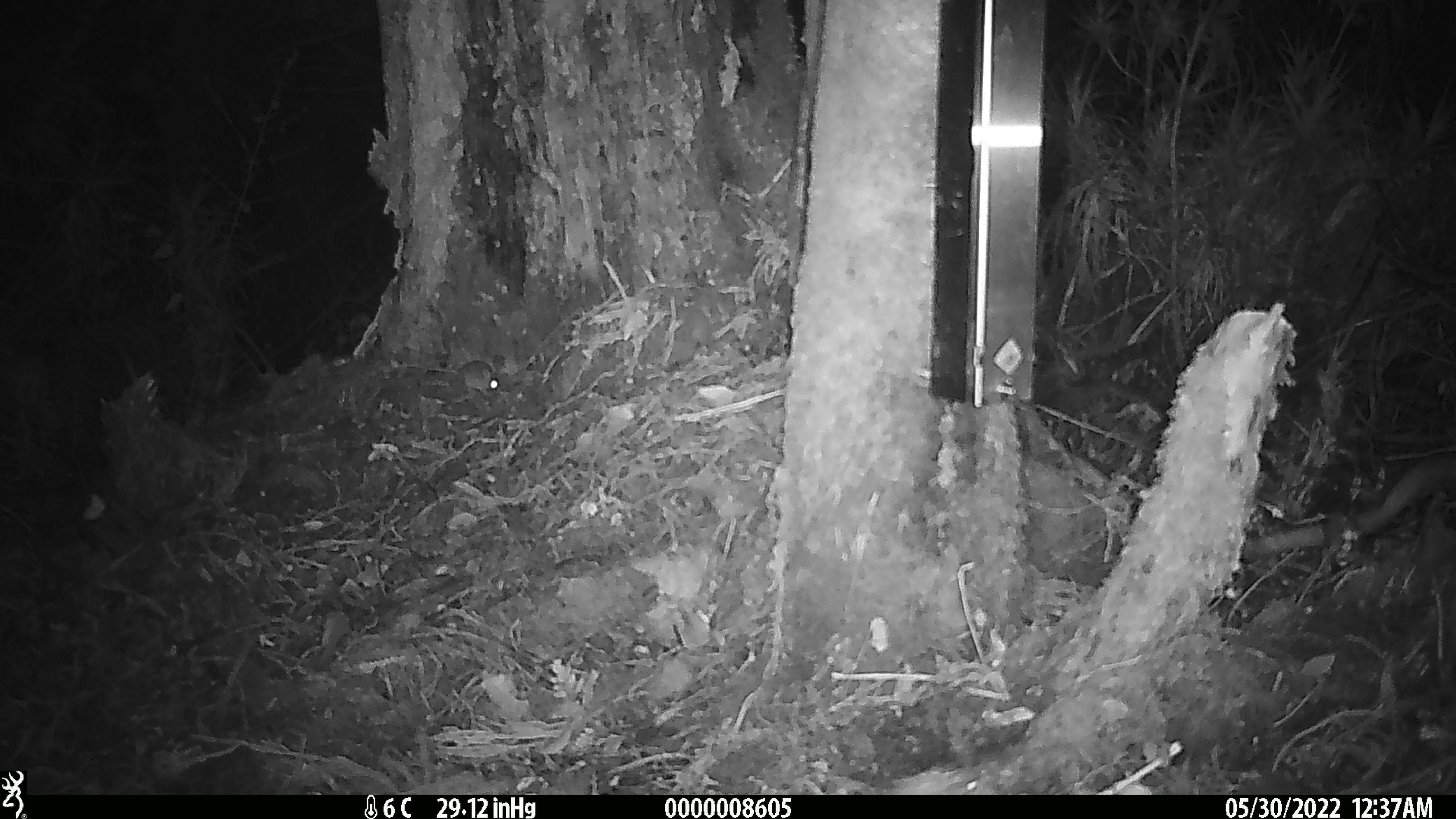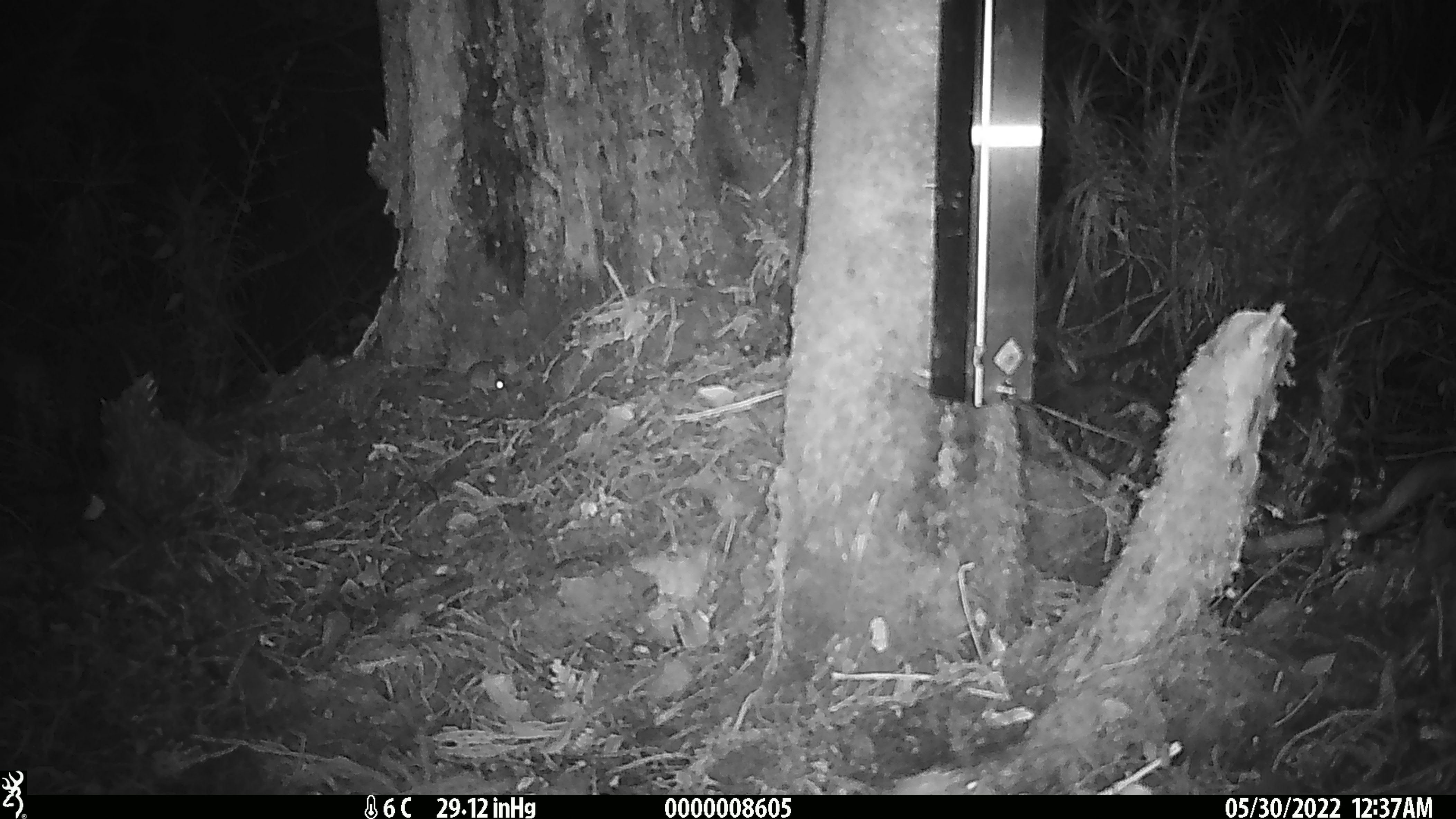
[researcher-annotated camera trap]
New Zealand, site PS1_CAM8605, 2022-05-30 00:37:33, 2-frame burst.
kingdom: Animalia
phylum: Chordata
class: Mammalia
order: Rodentia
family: Muridae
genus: Mus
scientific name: Mus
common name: mouse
Mouse (Mus).